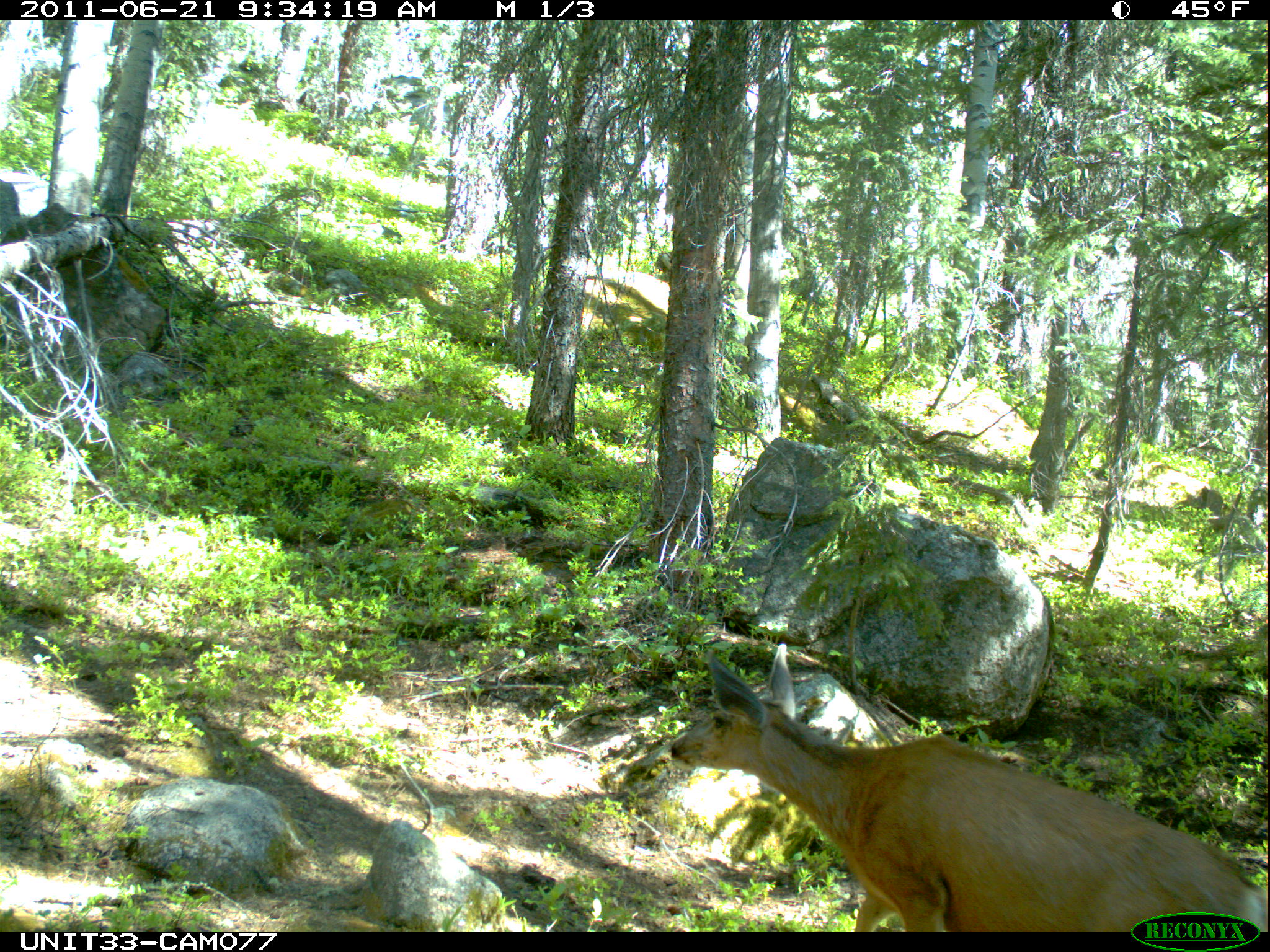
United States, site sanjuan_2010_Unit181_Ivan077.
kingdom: Animalia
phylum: Chordata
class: Mammalia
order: Artiodactyla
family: Cervidae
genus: Odocoileus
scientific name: Odocoileus hemionus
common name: mule deer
Odocoileus hemionus (mule deer).